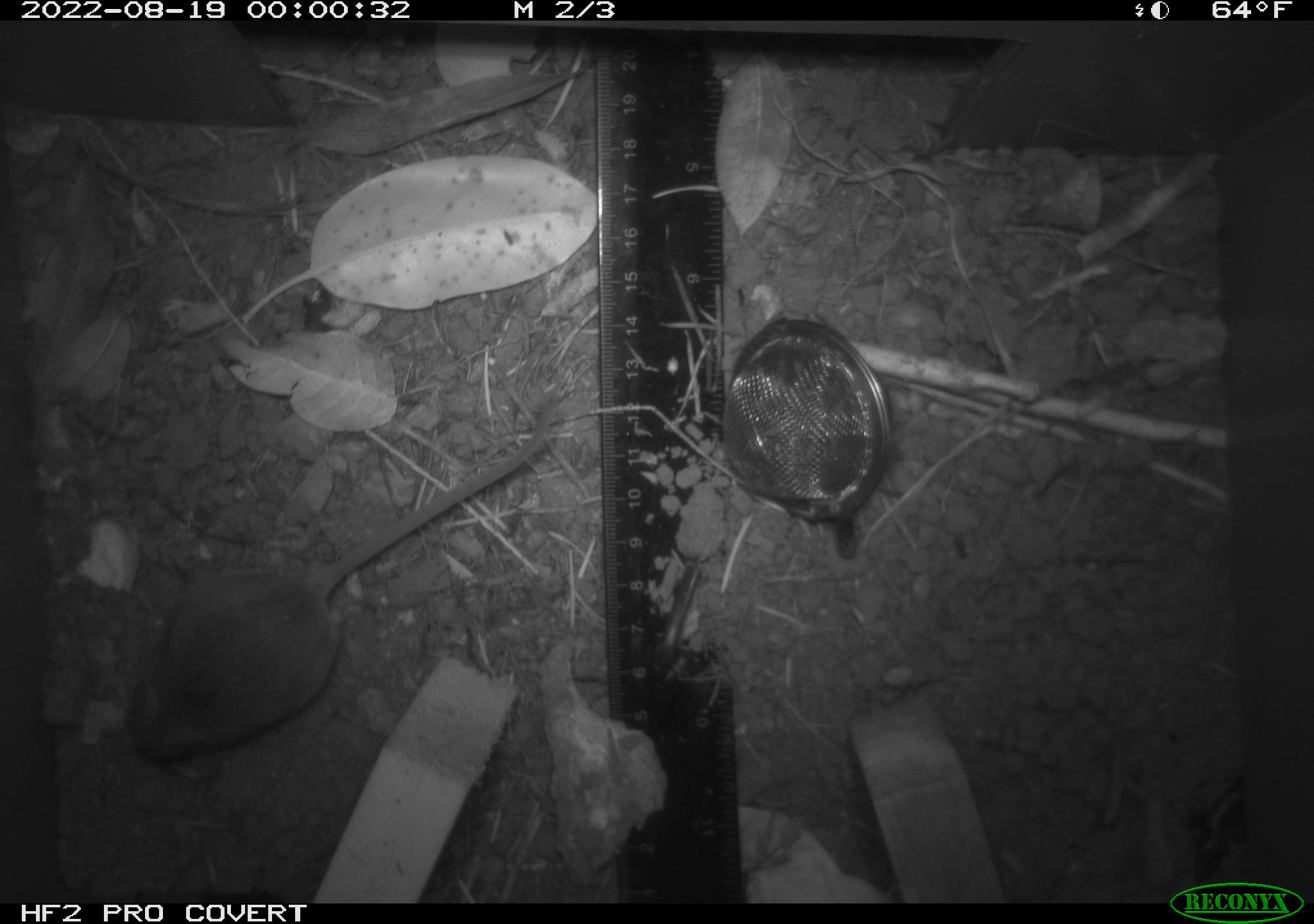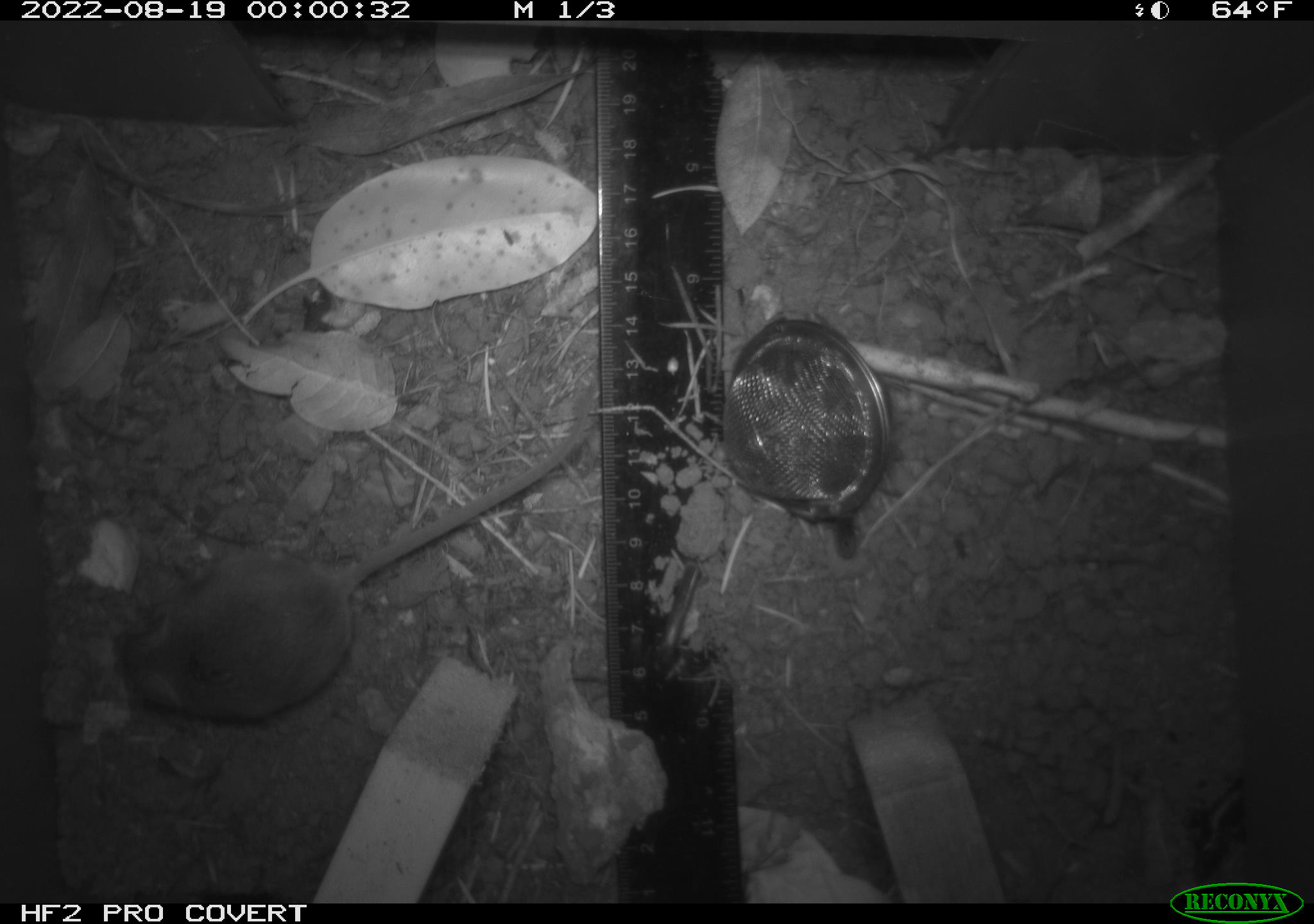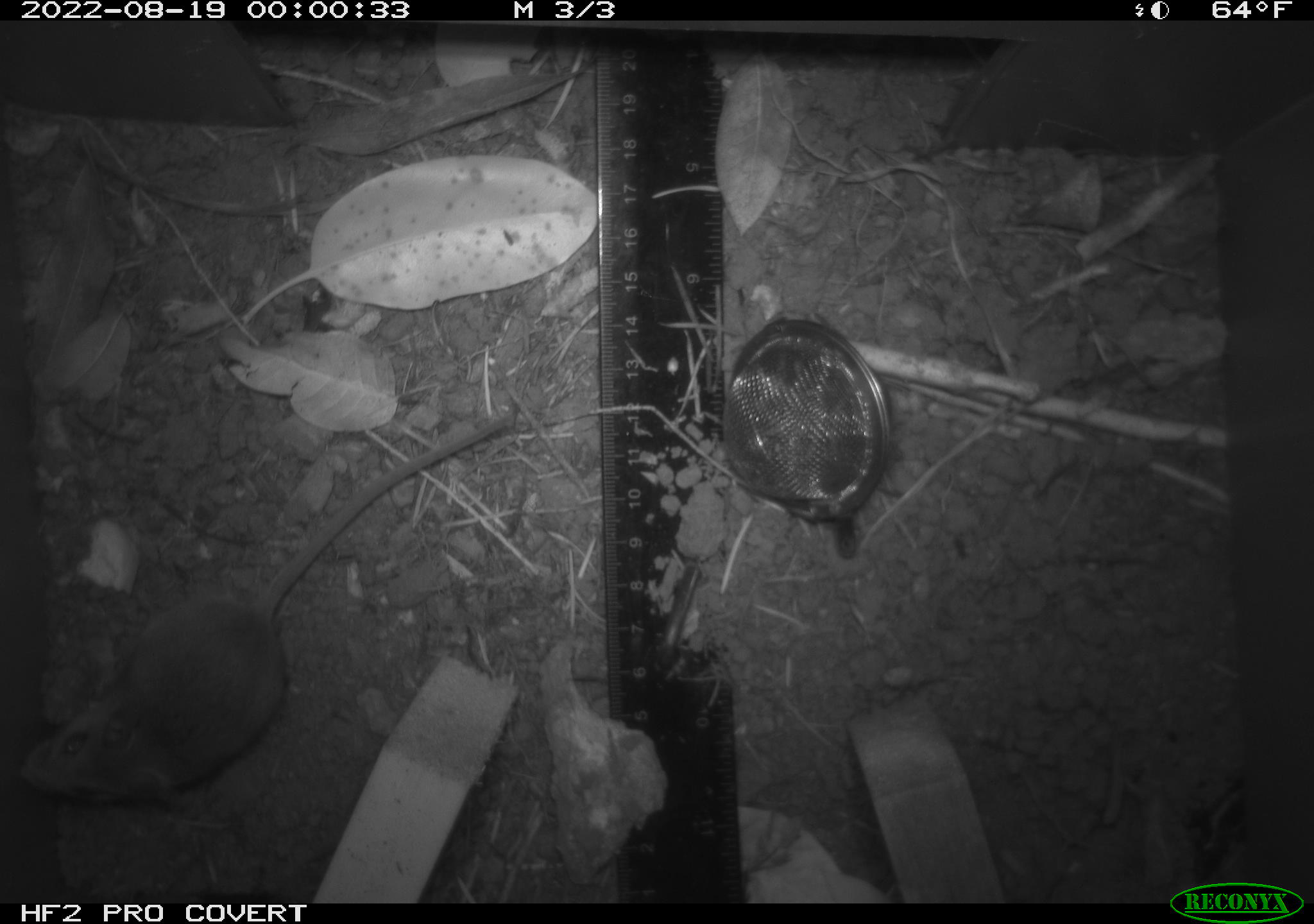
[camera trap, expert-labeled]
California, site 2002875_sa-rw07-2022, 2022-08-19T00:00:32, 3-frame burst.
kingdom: Animalia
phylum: Chordata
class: Mammalia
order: Rodentia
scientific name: Rodentia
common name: mouse species